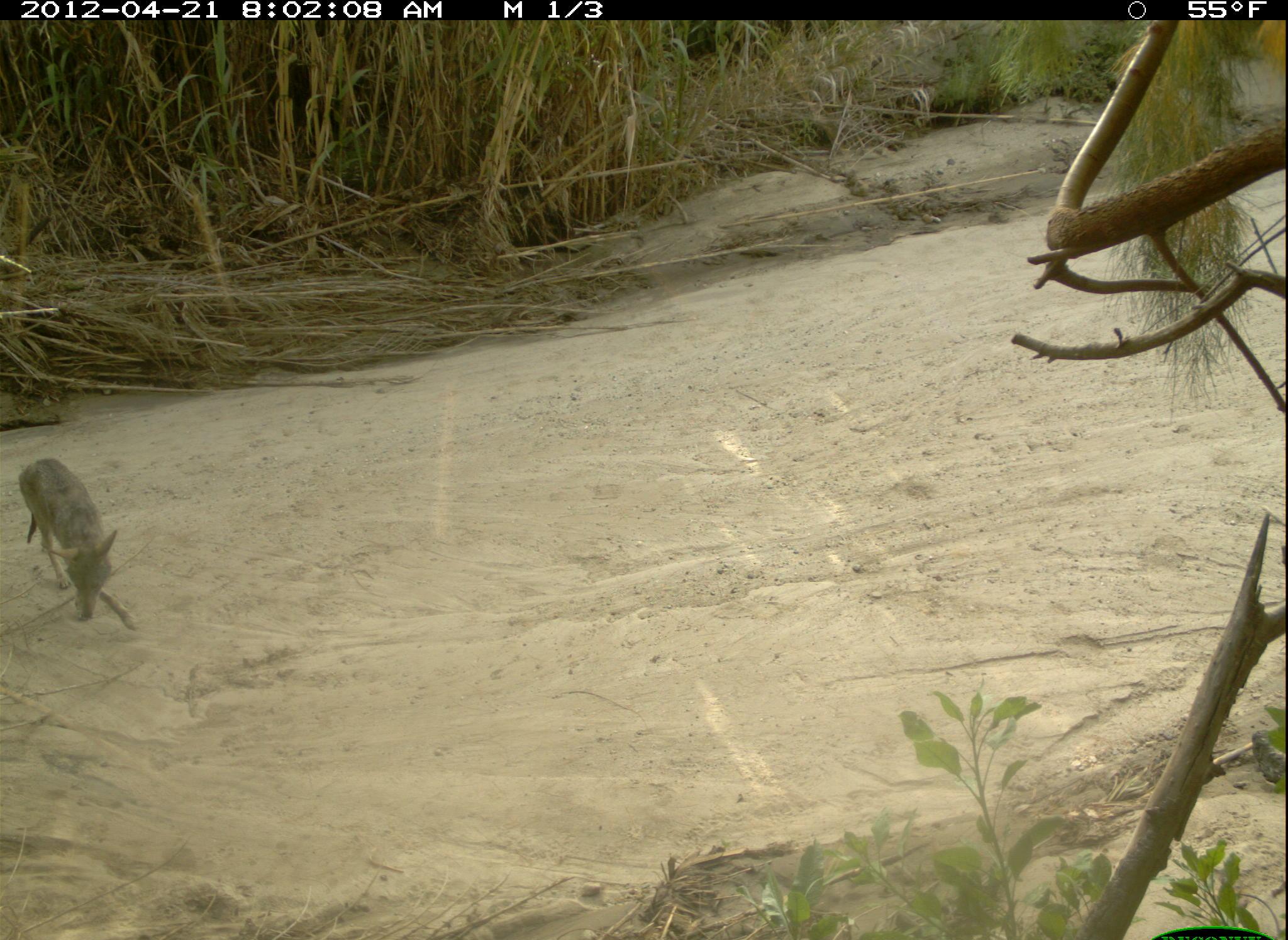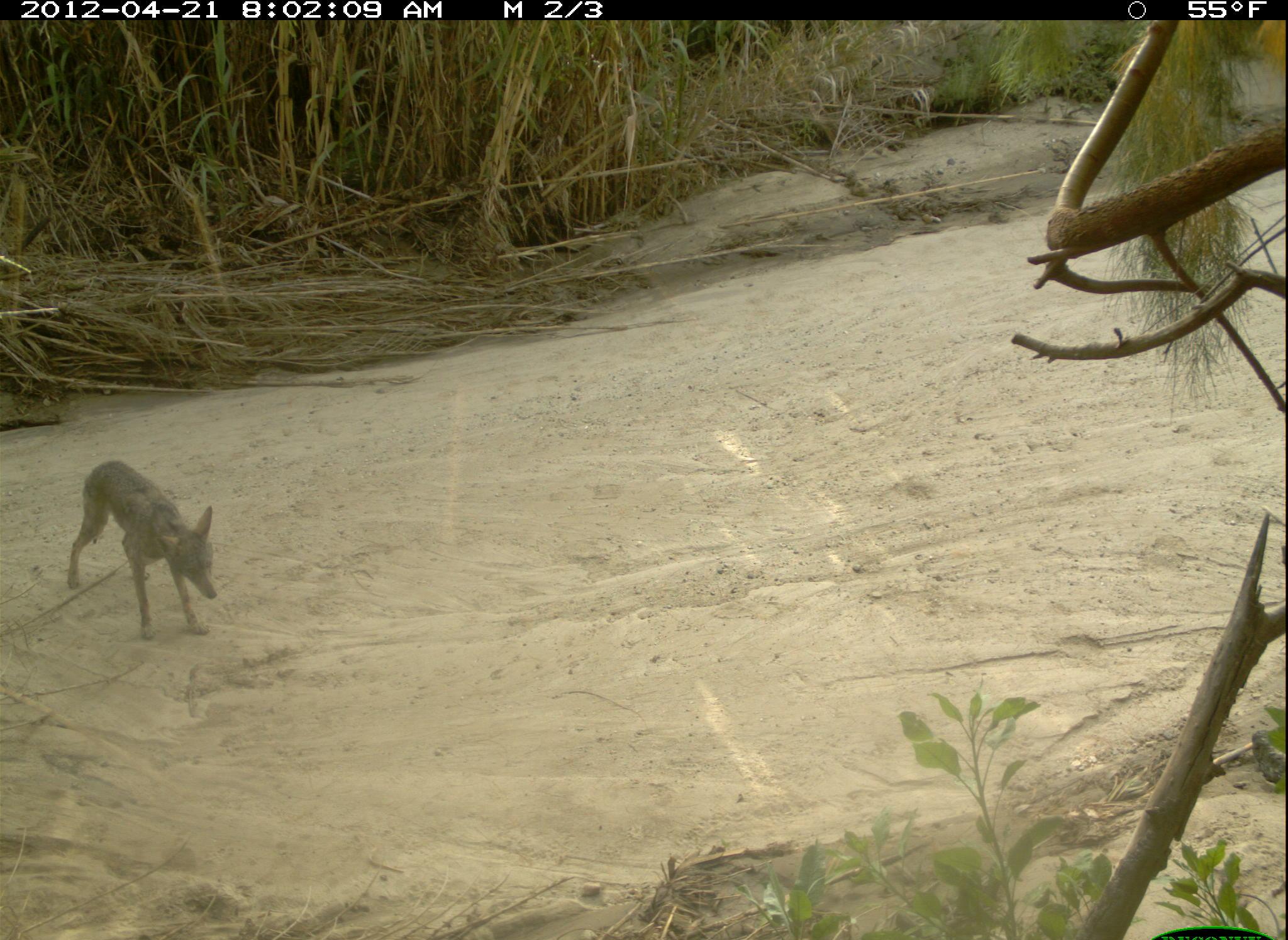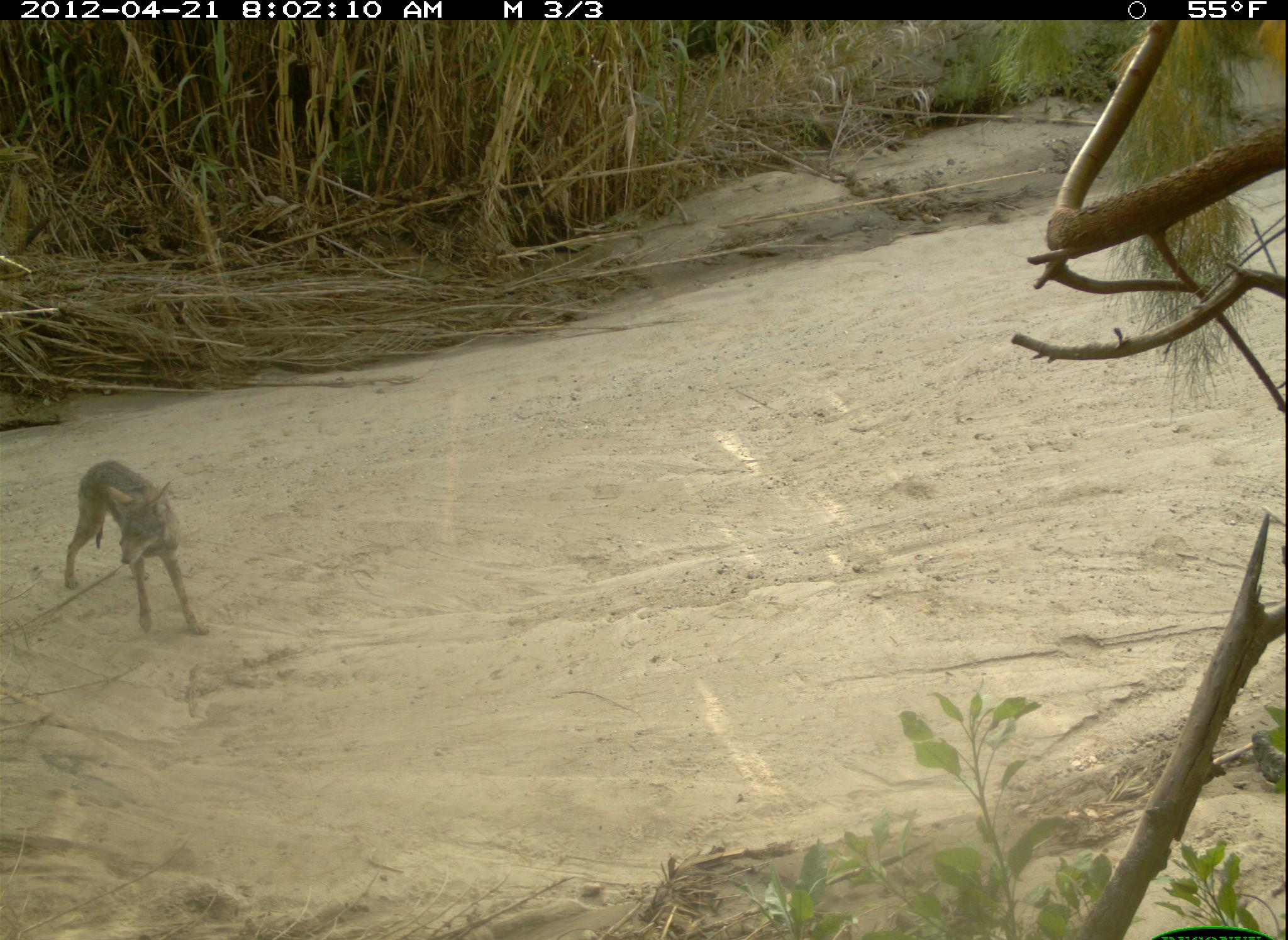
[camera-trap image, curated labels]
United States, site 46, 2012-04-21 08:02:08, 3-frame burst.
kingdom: Animalia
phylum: Chordata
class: Mammalia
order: Carnivora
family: Canidae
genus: Canis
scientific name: Canis latrans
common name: coyote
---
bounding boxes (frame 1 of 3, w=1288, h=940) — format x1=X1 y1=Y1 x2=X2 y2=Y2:
coyote: x1=11 y1=457 x2=145 y2=635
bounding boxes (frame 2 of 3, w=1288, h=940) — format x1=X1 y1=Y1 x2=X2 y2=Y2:
coyote: x1=52 y1=454 x2=229 y2=648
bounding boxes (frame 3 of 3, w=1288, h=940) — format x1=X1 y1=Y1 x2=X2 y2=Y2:
coyote: x1=35 y1=428 x2=227 y2=646